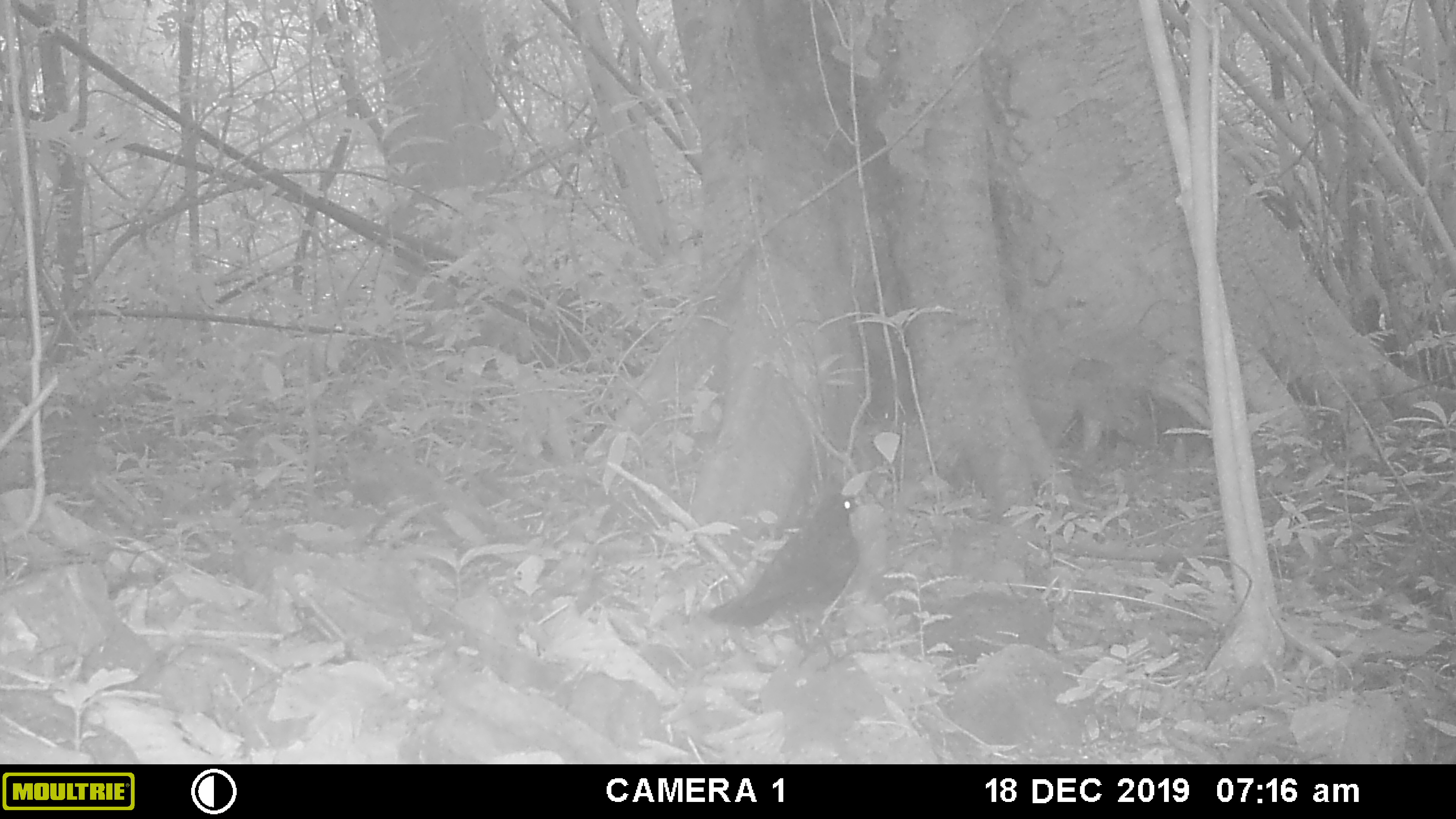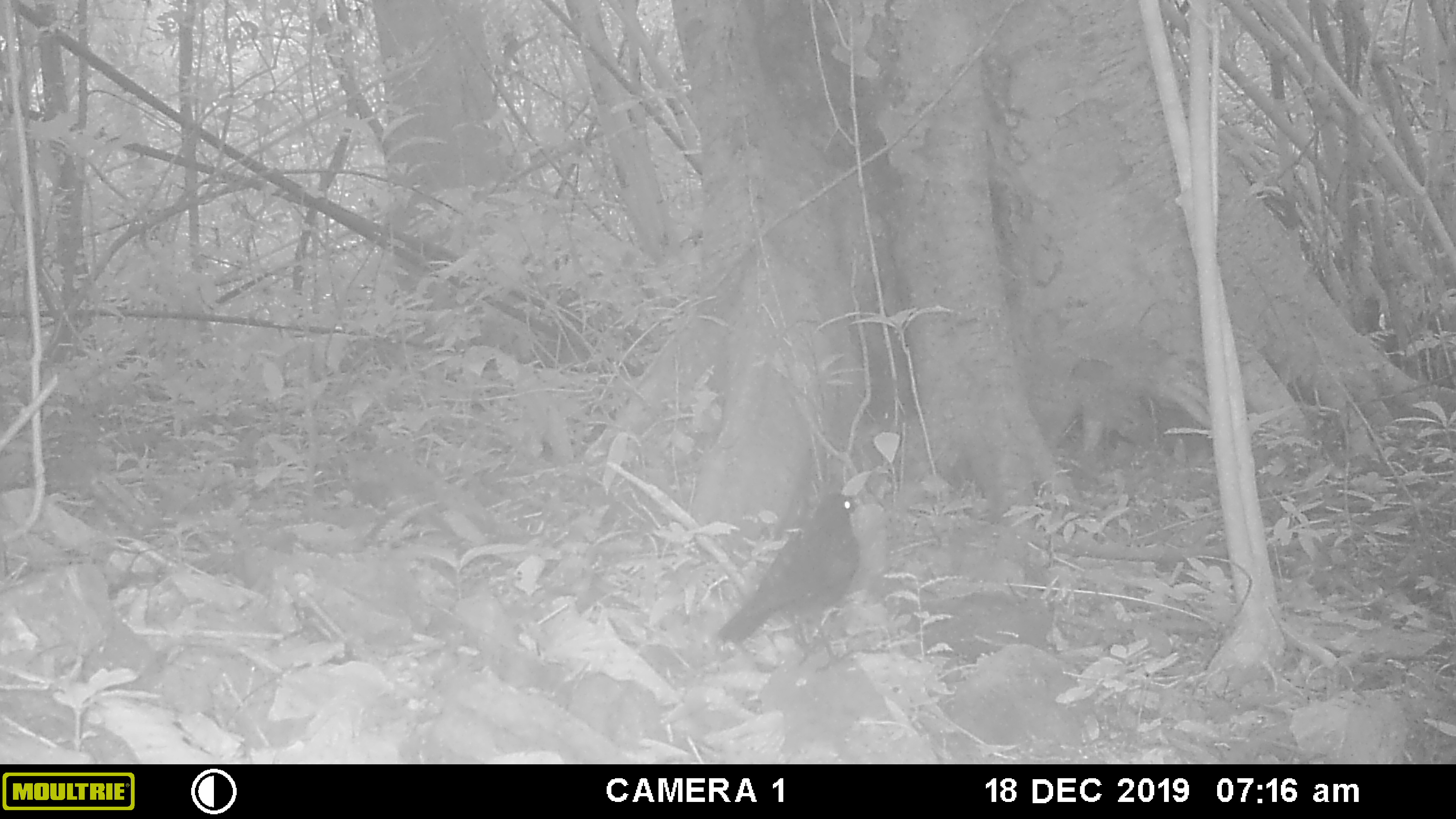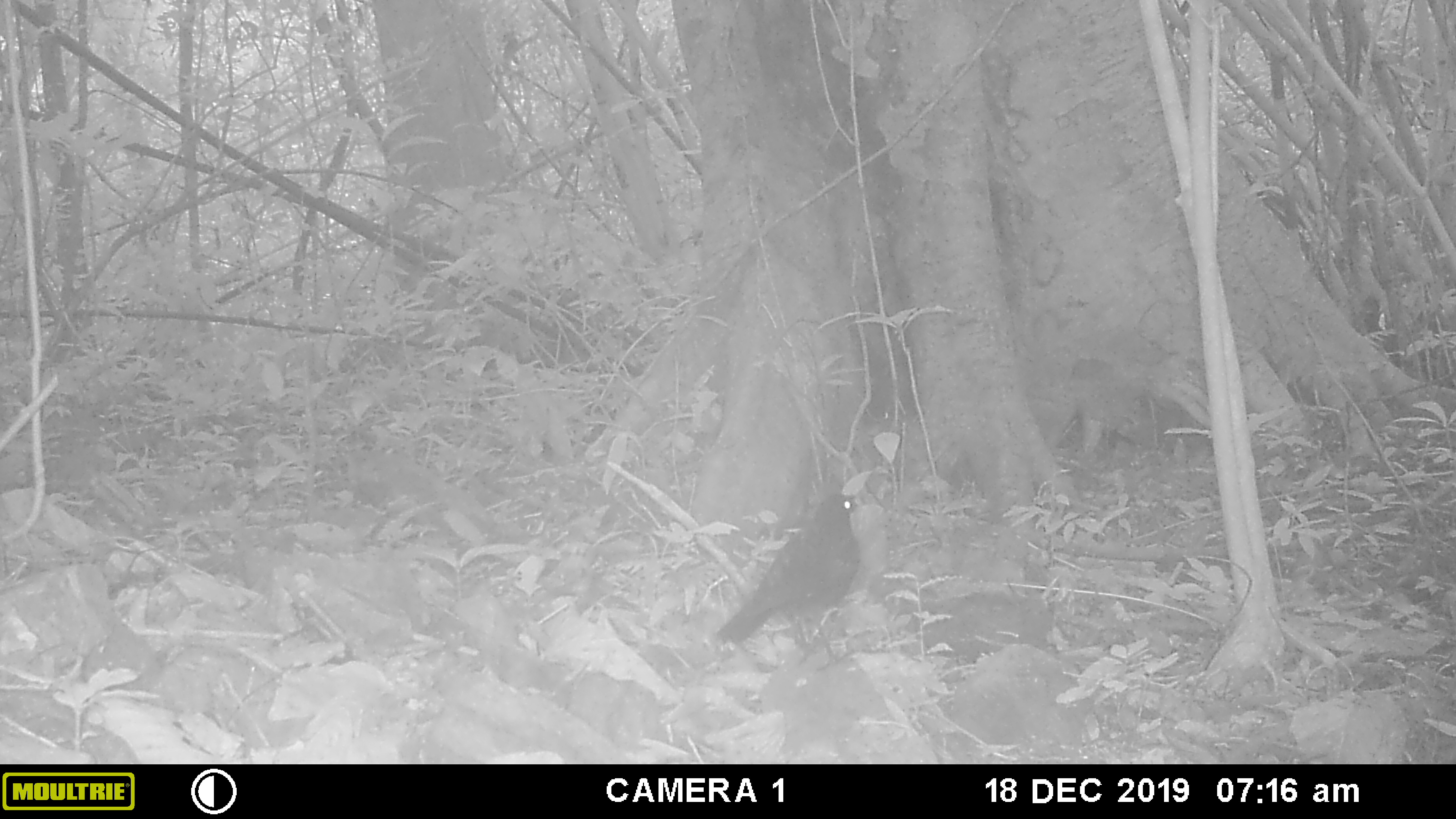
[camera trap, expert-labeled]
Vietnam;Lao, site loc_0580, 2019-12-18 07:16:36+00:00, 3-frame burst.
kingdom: Animalia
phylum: Chordata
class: Aves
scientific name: Aves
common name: bird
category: unidentified bird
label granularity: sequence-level